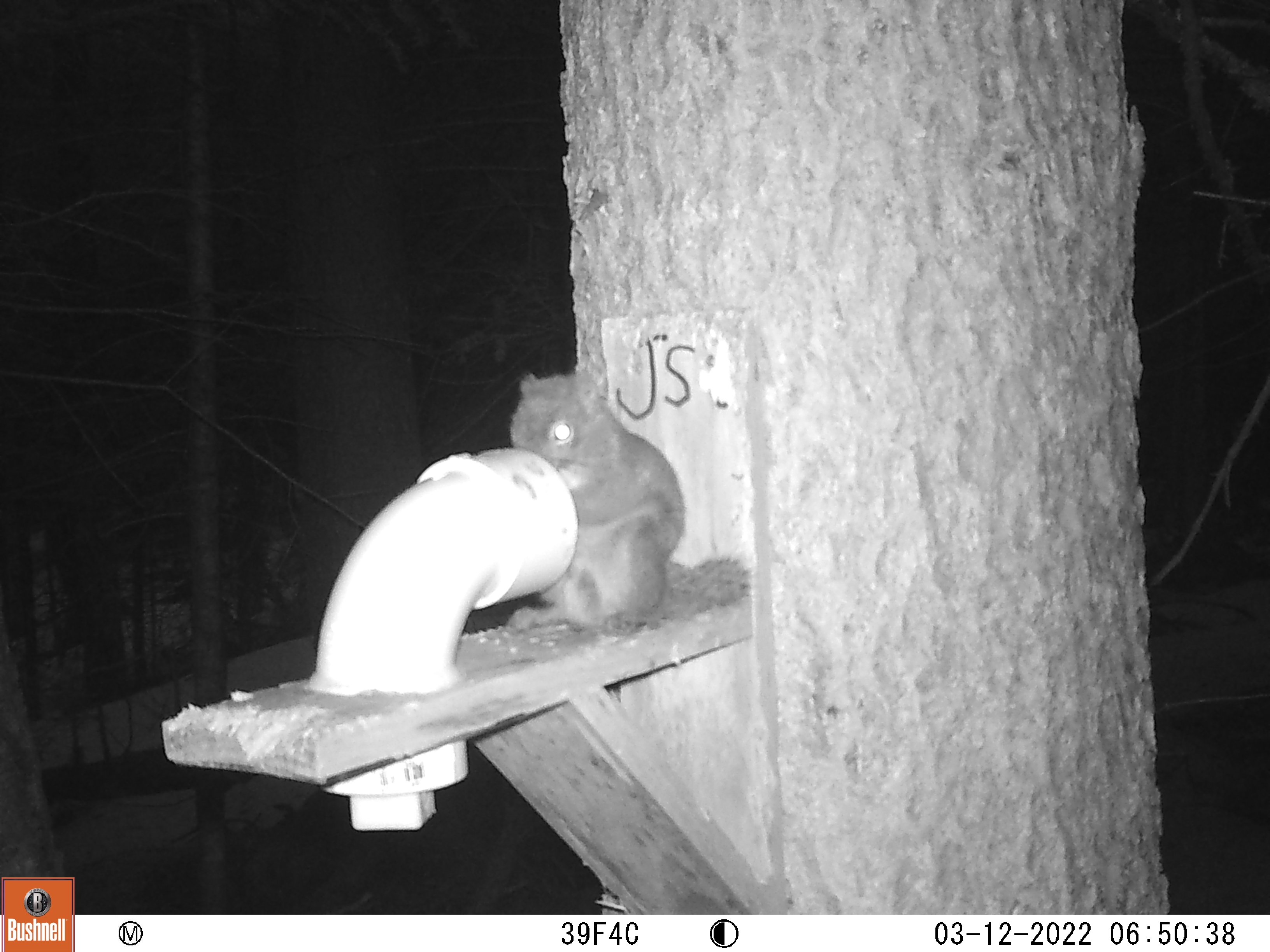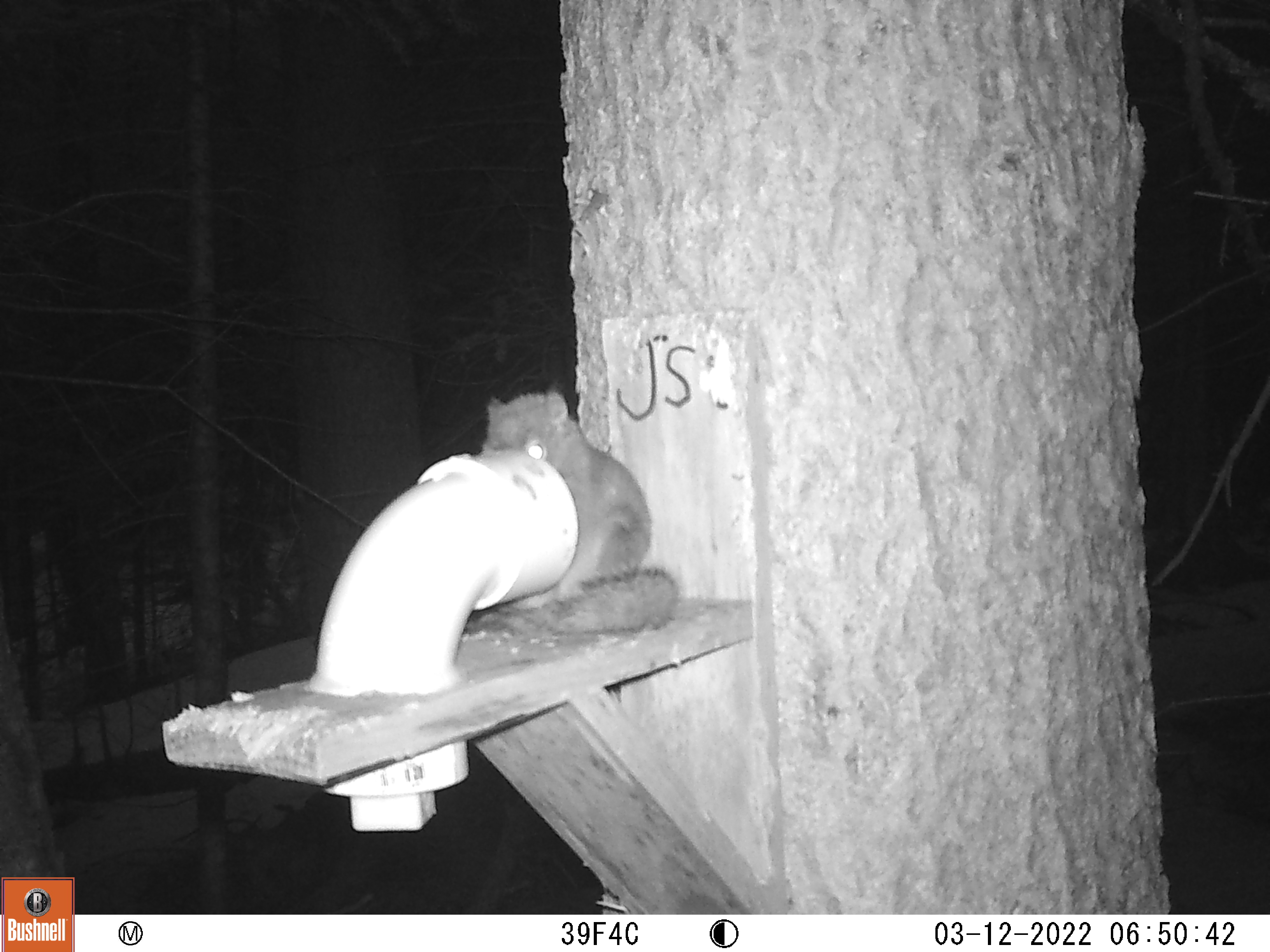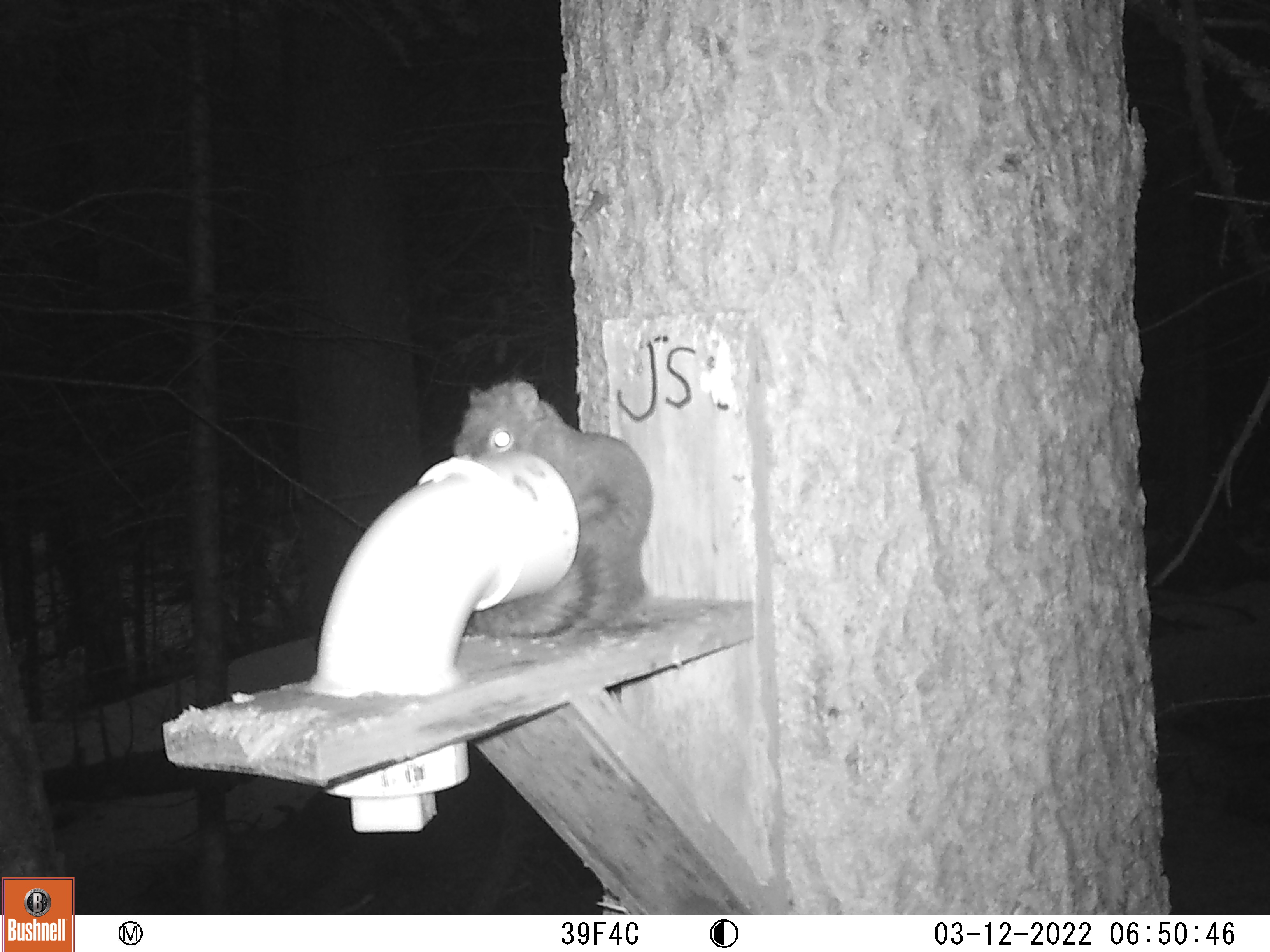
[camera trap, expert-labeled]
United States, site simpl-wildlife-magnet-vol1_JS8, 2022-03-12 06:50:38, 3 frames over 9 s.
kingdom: Animalia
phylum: Chordata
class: Mammalia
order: Rodentia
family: Sciuridae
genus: Tamiasciurus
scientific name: Tamiasciurus hudsonicus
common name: red squirrel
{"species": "red squirrel (Tamiasciurus hudsonicus)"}